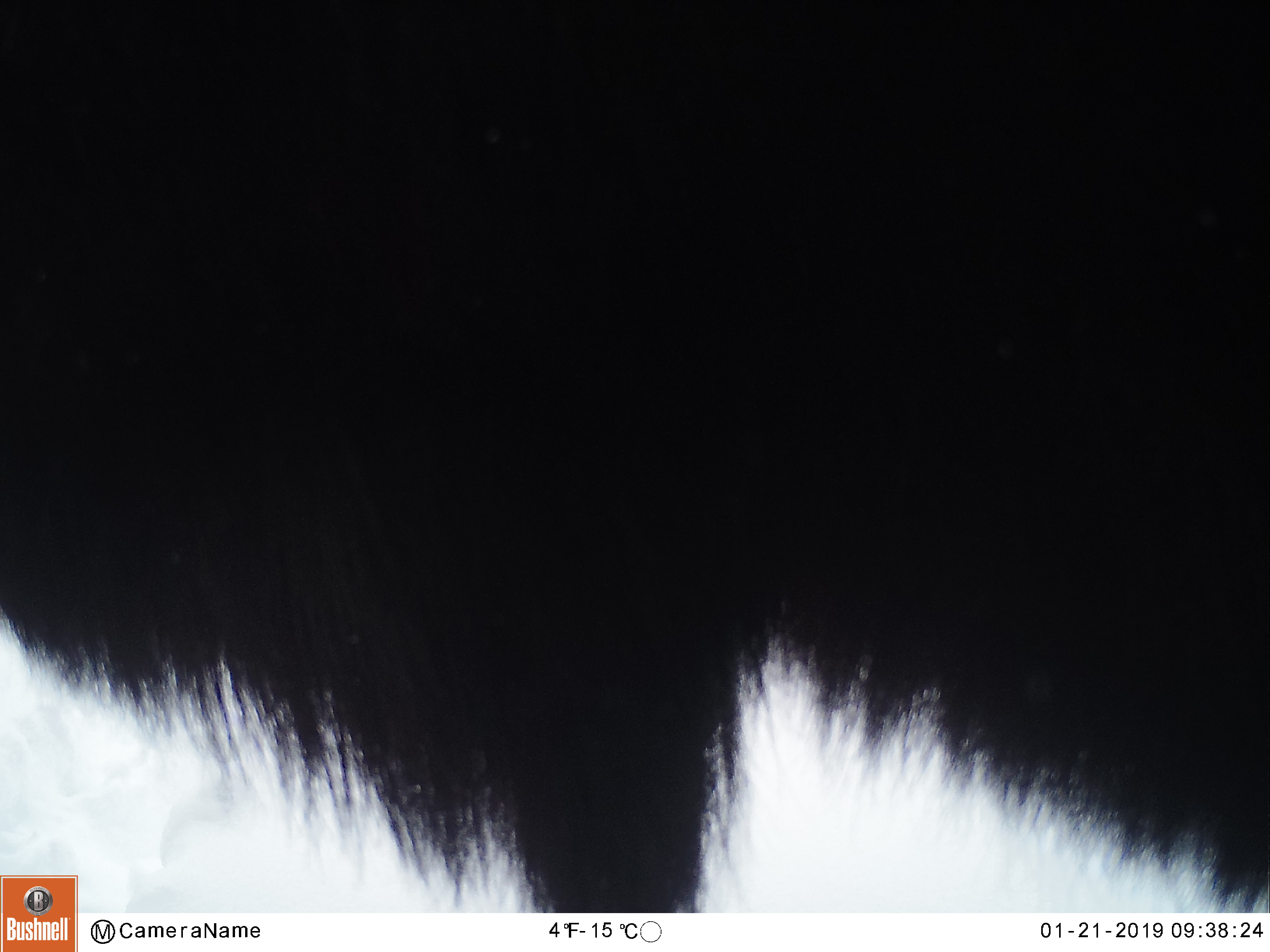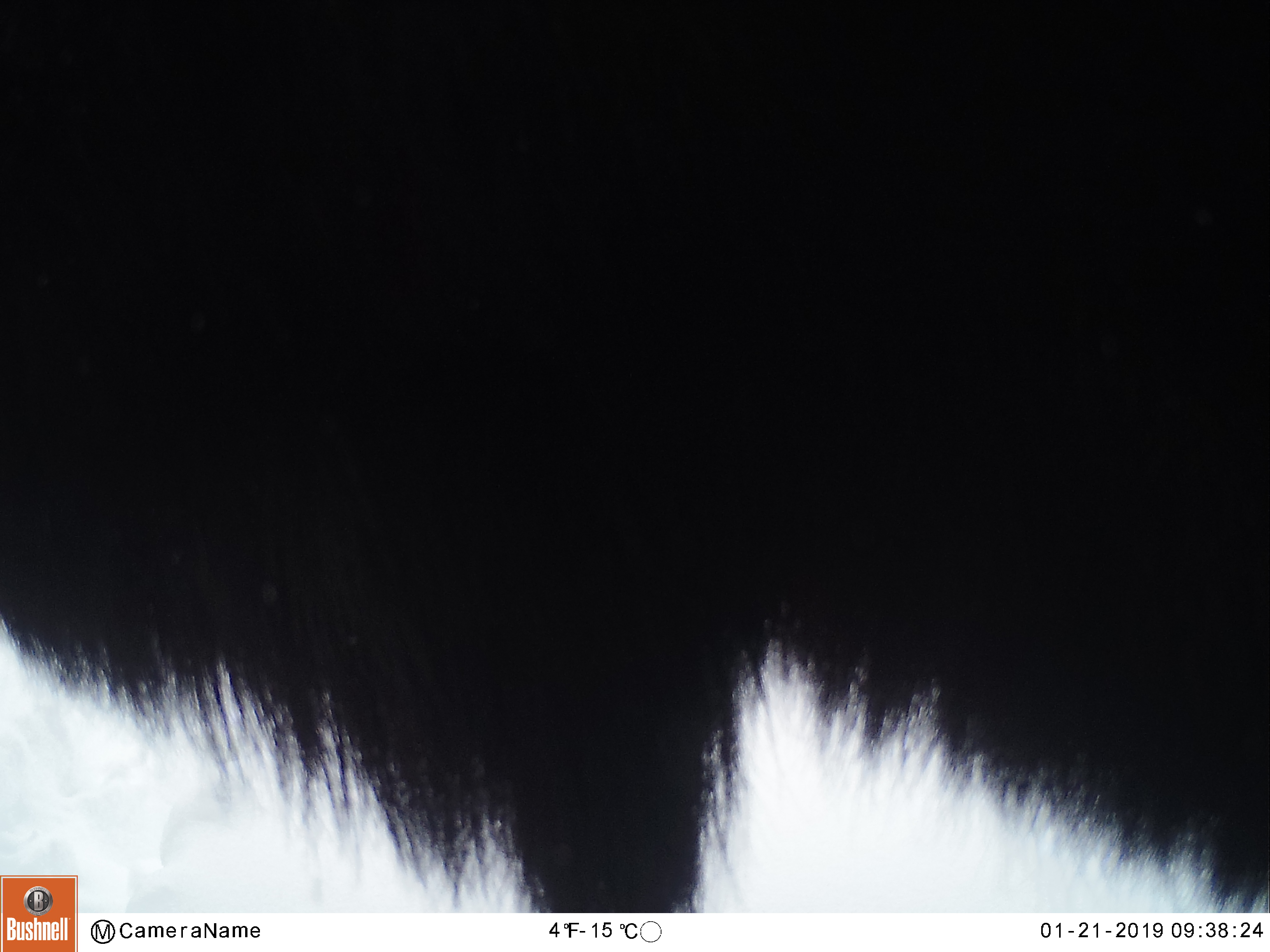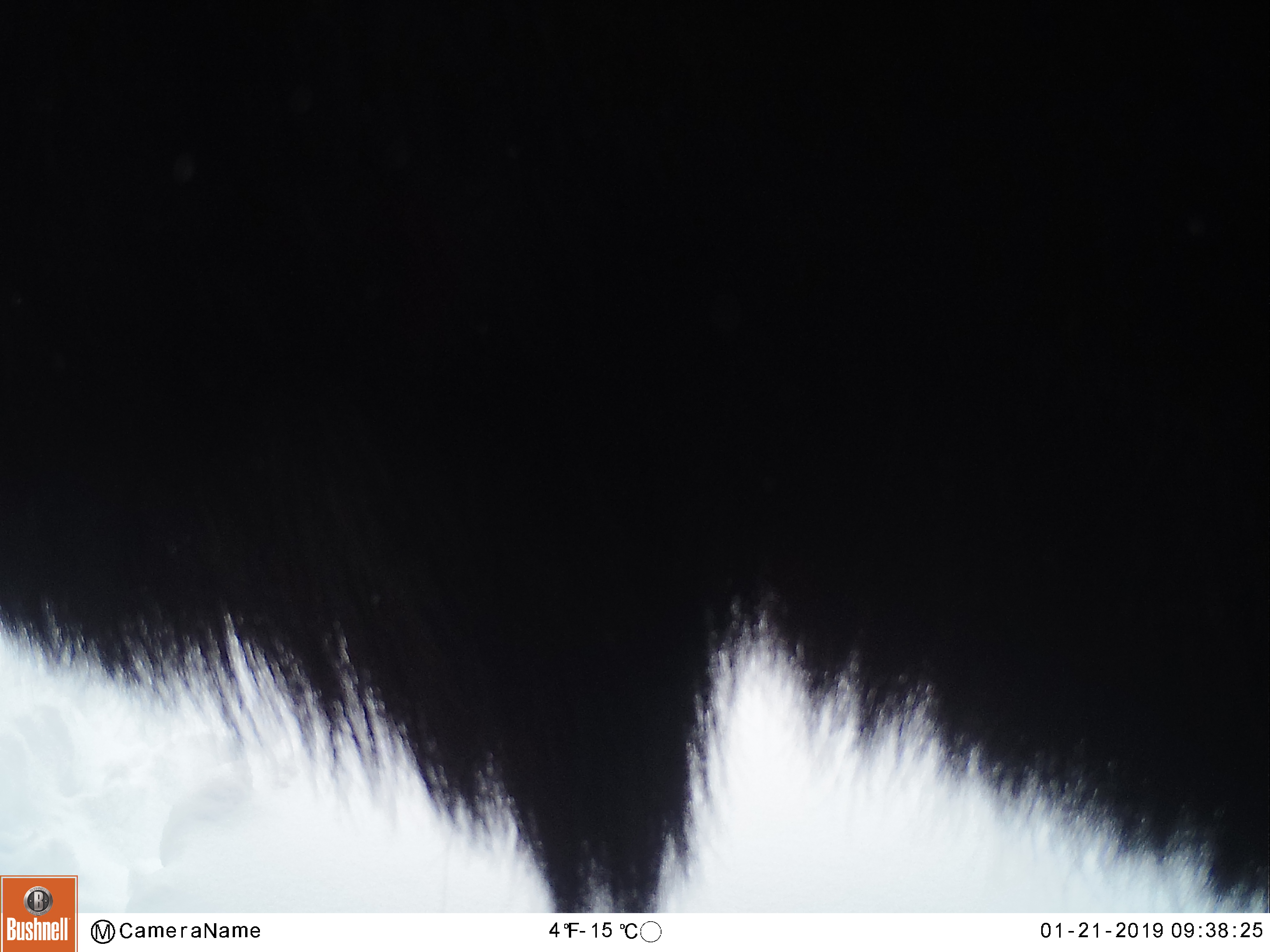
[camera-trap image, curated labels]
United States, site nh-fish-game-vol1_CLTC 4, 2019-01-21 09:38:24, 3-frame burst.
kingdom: Animalia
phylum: Chordata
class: Mammalia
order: Artiodactyla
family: Cervidae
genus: Alces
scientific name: Alces alces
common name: moose